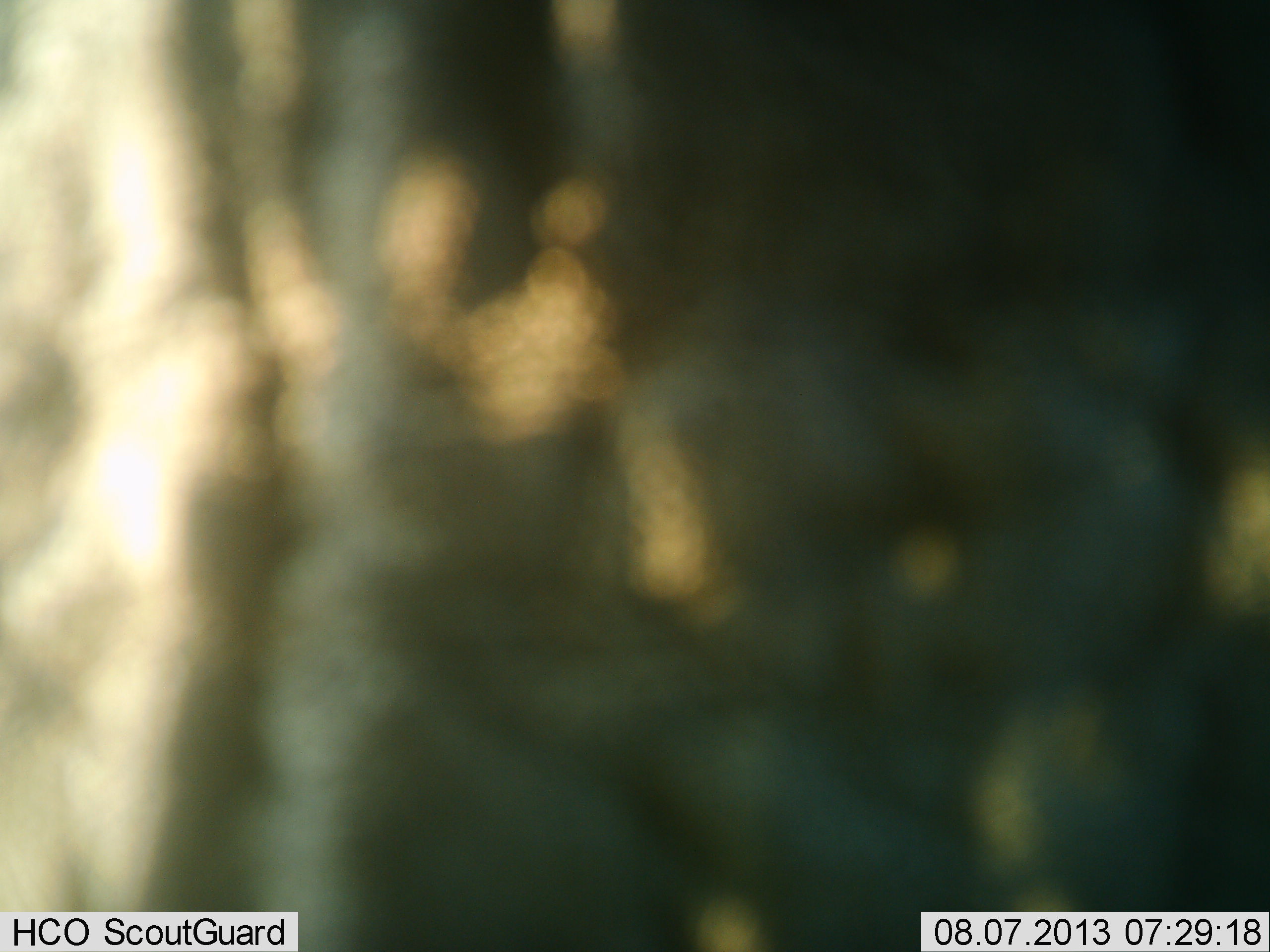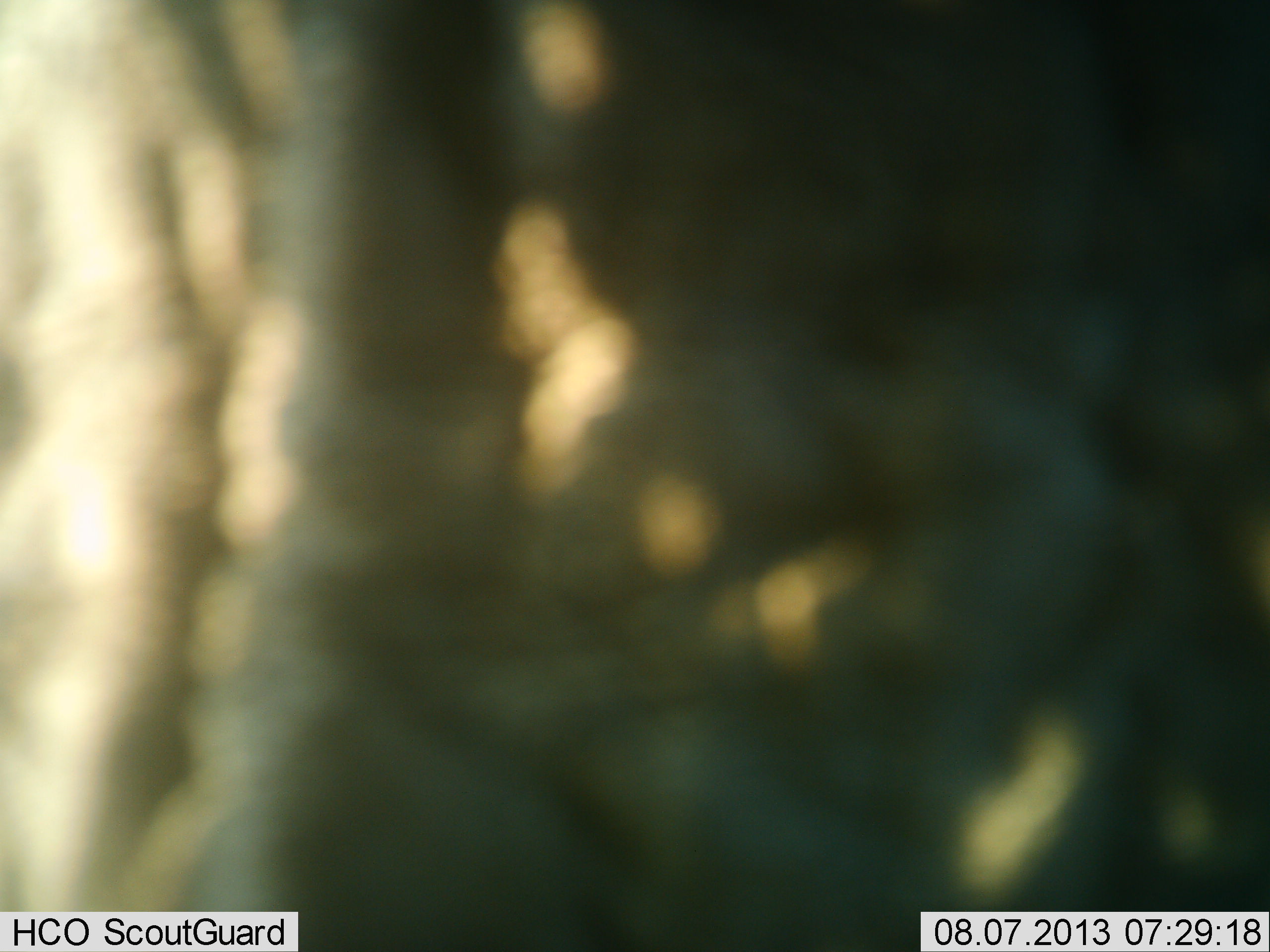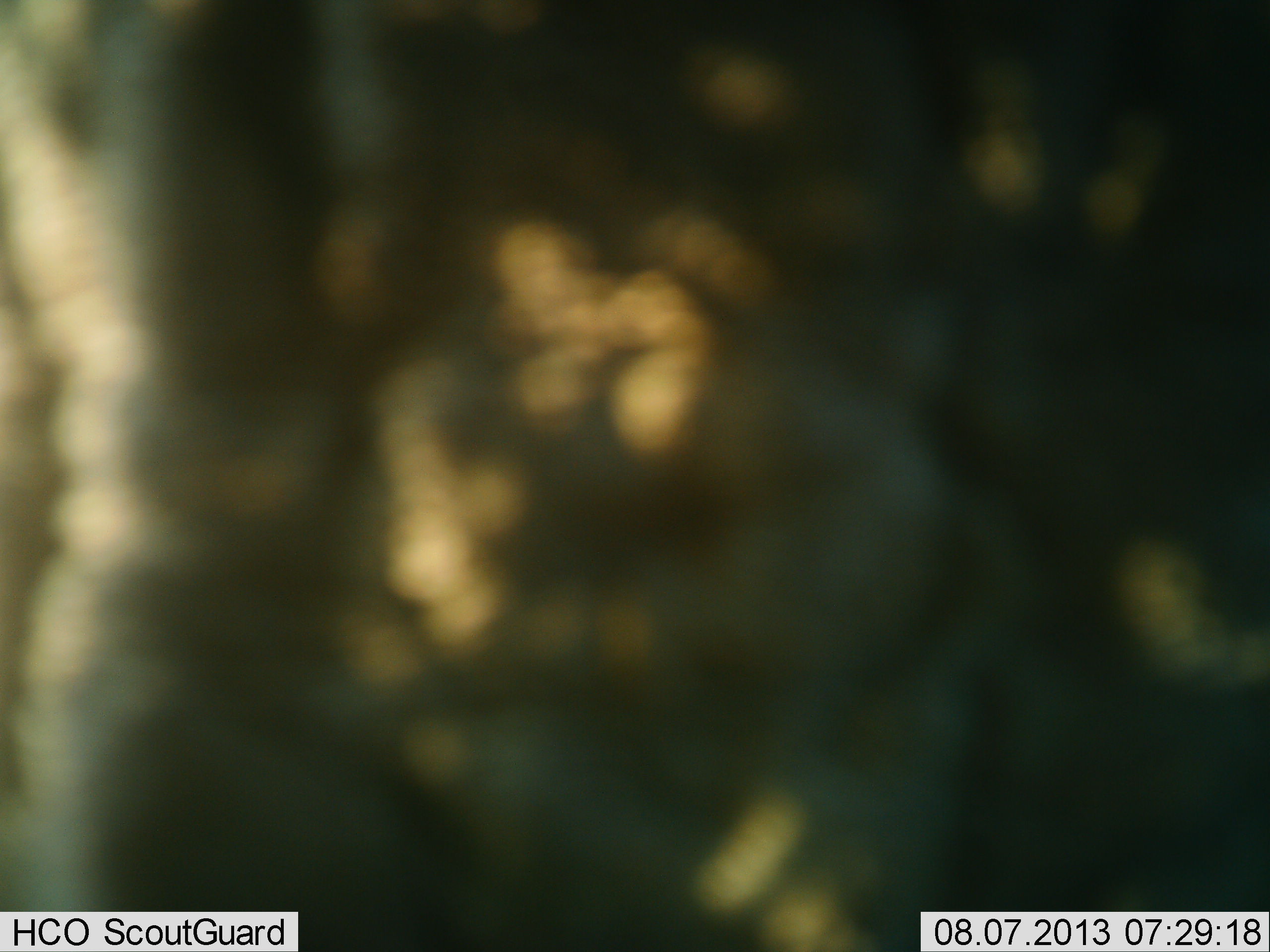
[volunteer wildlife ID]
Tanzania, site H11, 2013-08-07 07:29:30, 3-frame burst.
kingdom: Animalia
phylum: Chordata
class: Mammalia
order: Proboscidea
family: Elephantidae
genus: Loxodonta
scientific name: Loxodonta africana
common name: african bush elephant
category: elephant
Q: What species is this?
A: Elephant (african bush elephant) (Loxodonta africana).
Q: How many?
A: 1.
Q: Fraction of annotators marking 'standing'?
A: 89%.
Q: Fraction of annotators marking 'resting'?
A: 0%.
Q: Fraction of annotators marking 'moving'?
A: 11%.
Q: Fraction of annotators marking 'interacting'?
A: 0%.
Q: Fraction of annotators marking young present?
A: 0%.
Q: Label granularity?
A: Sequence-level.